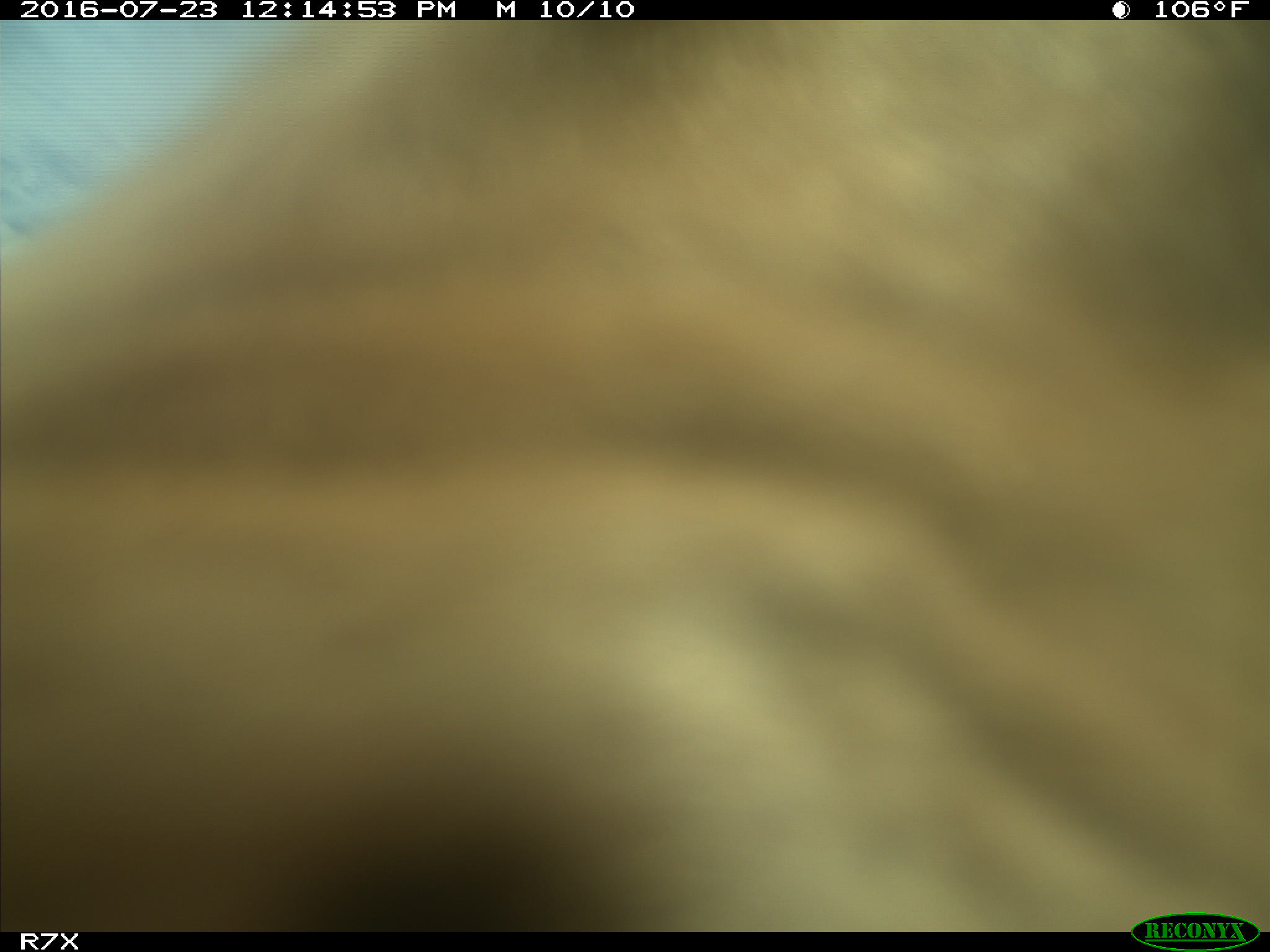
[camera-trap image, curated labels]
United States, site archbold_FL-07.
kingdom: Animalia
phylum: Chordata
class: Mammalia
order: Artiodactyla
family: Bovidae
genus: Bos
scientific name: Bos taurus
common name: domestic cow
Bos taurus (domestic cow).